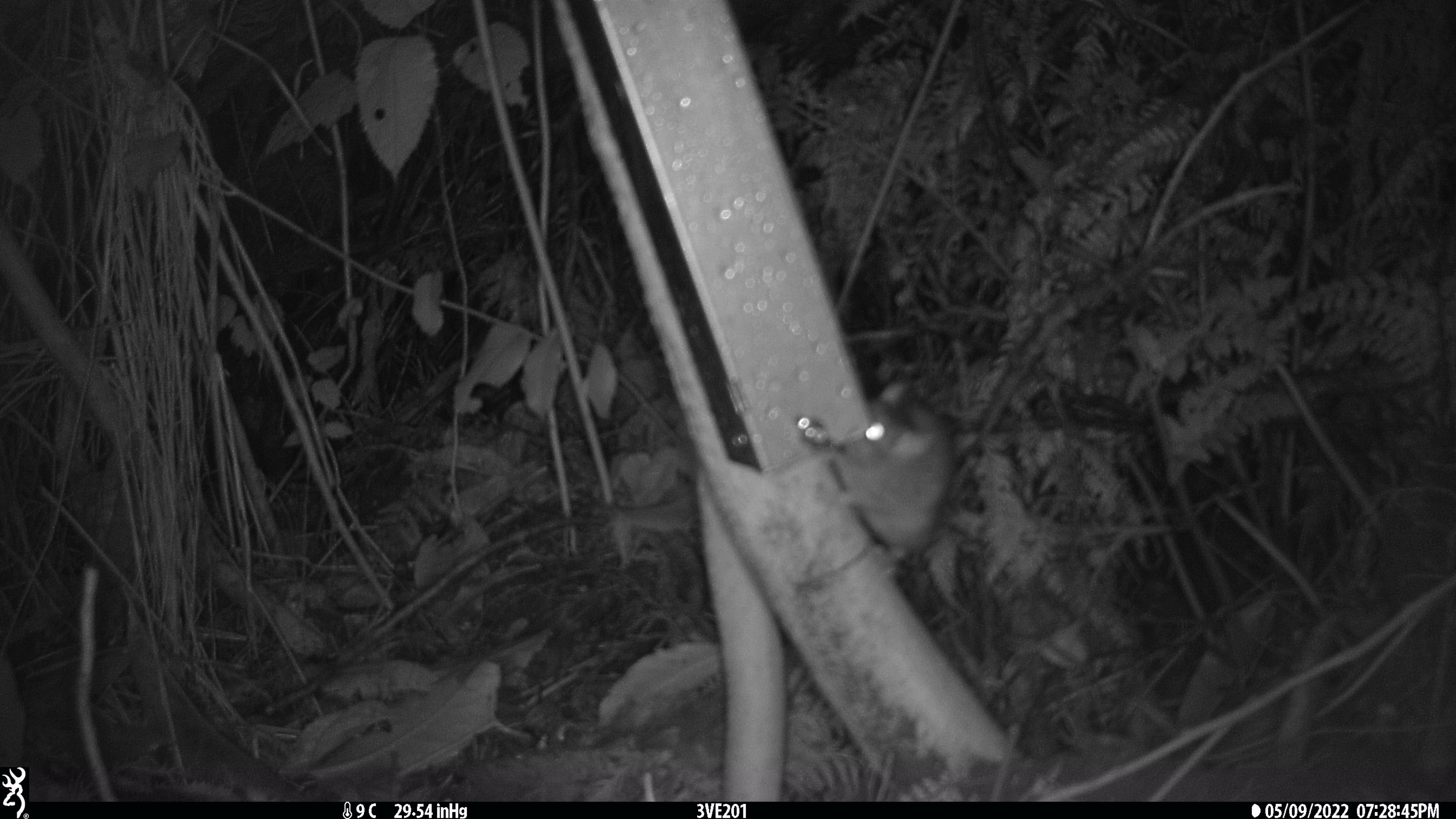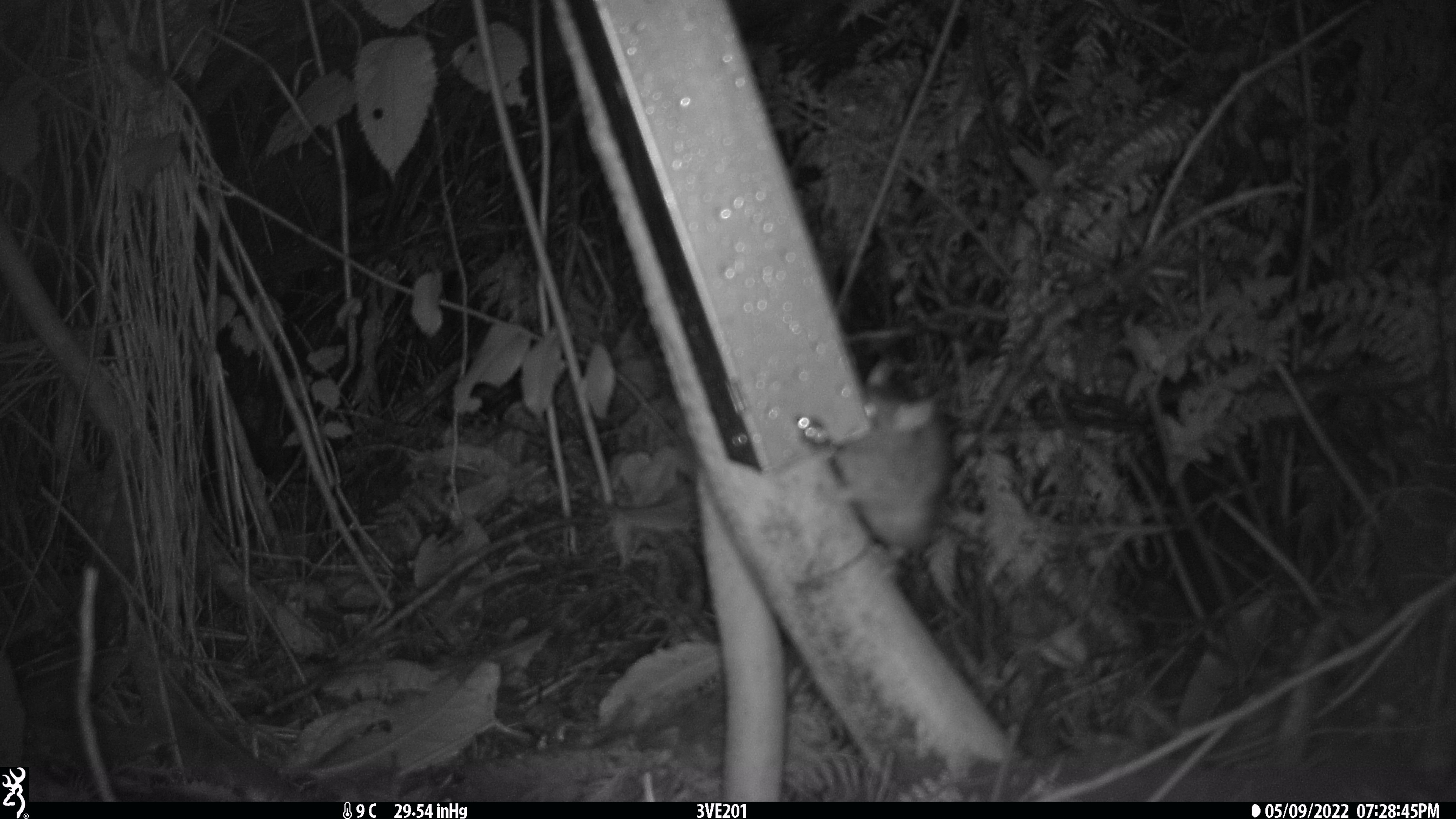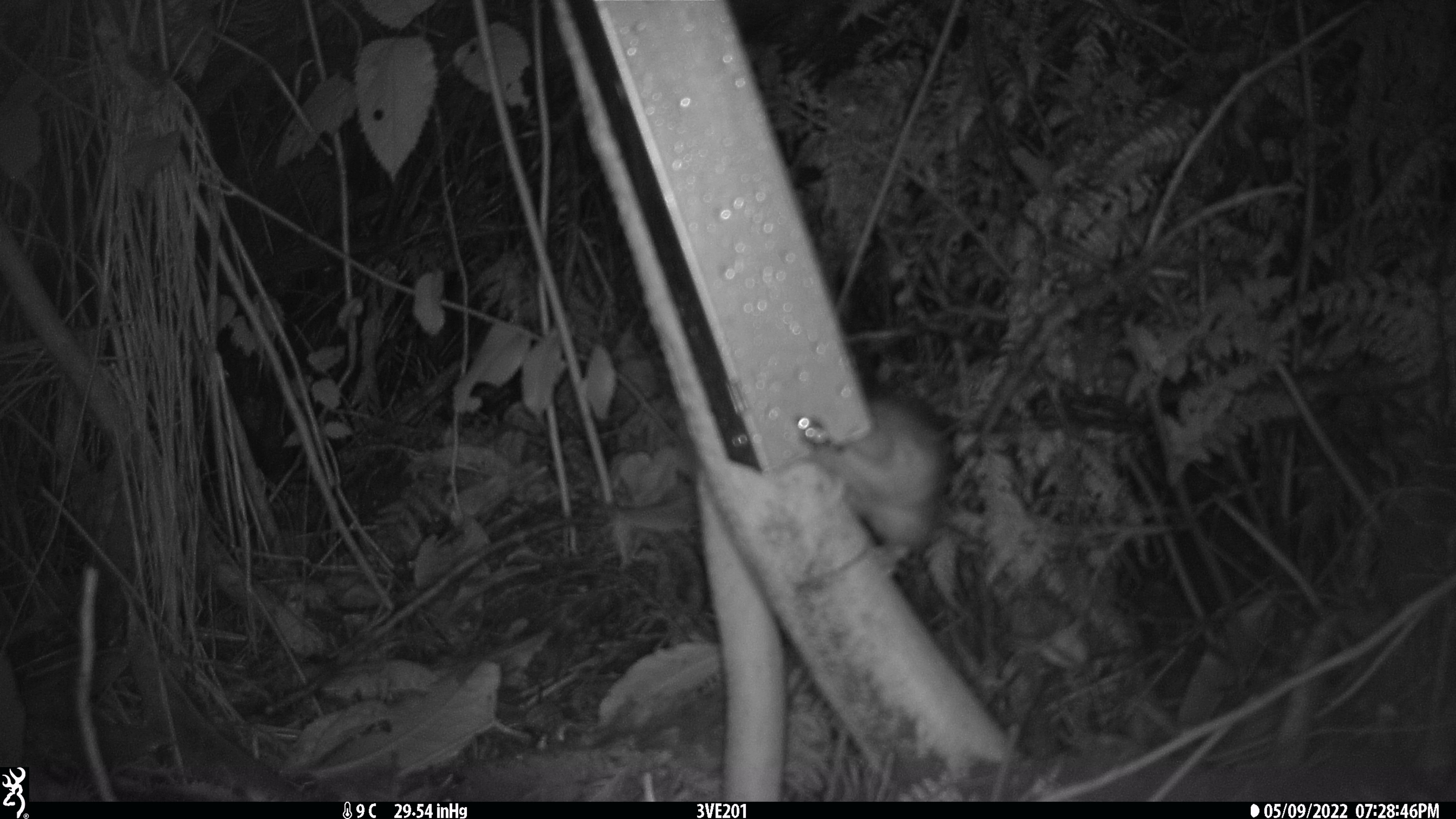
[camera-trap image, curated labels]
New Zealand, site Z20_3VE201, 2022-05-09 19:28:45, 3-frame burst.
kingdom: Animalia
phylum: Chordata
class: Mammalia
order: Rodentia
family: Muridae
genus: Rattus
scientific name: Rattus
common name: rat